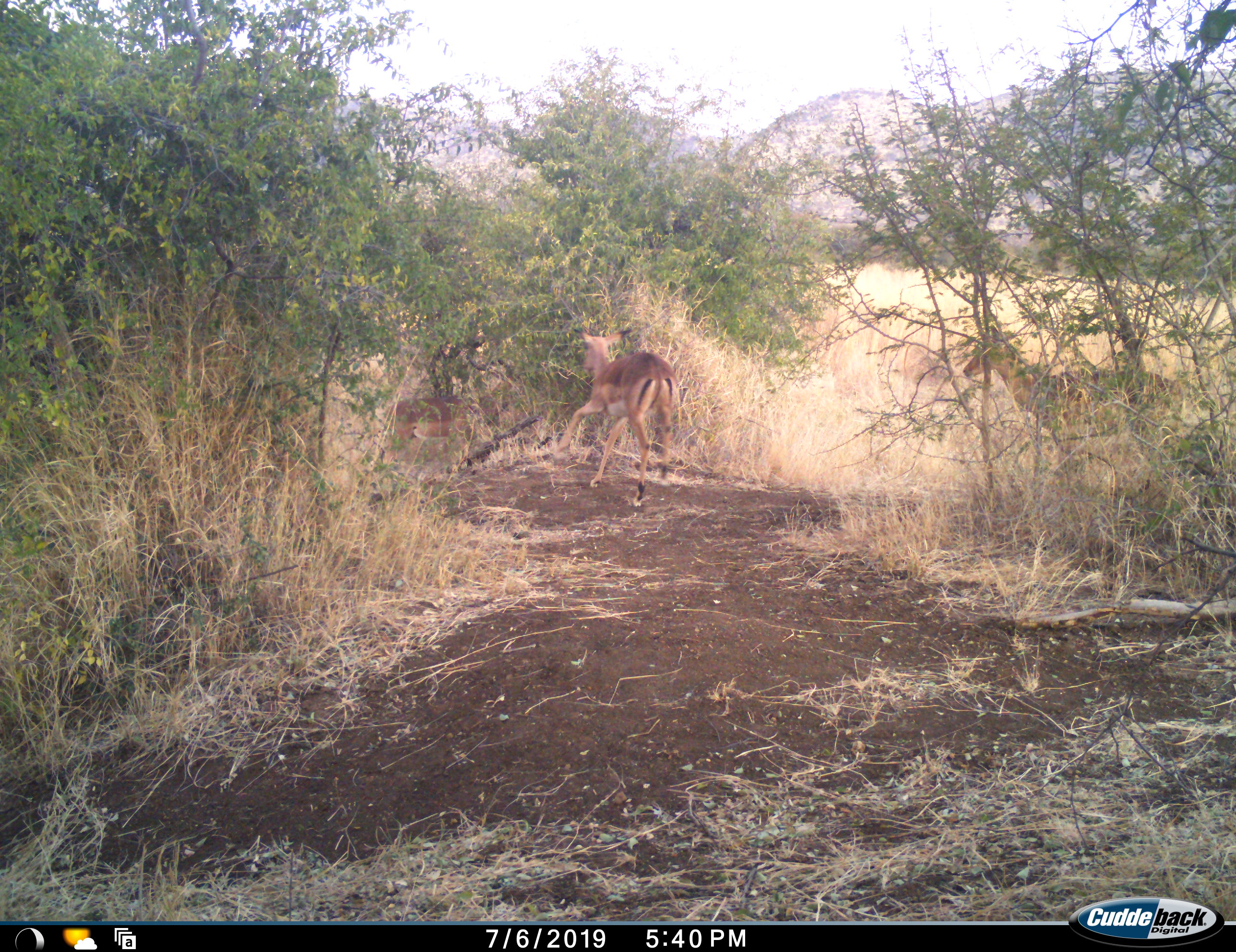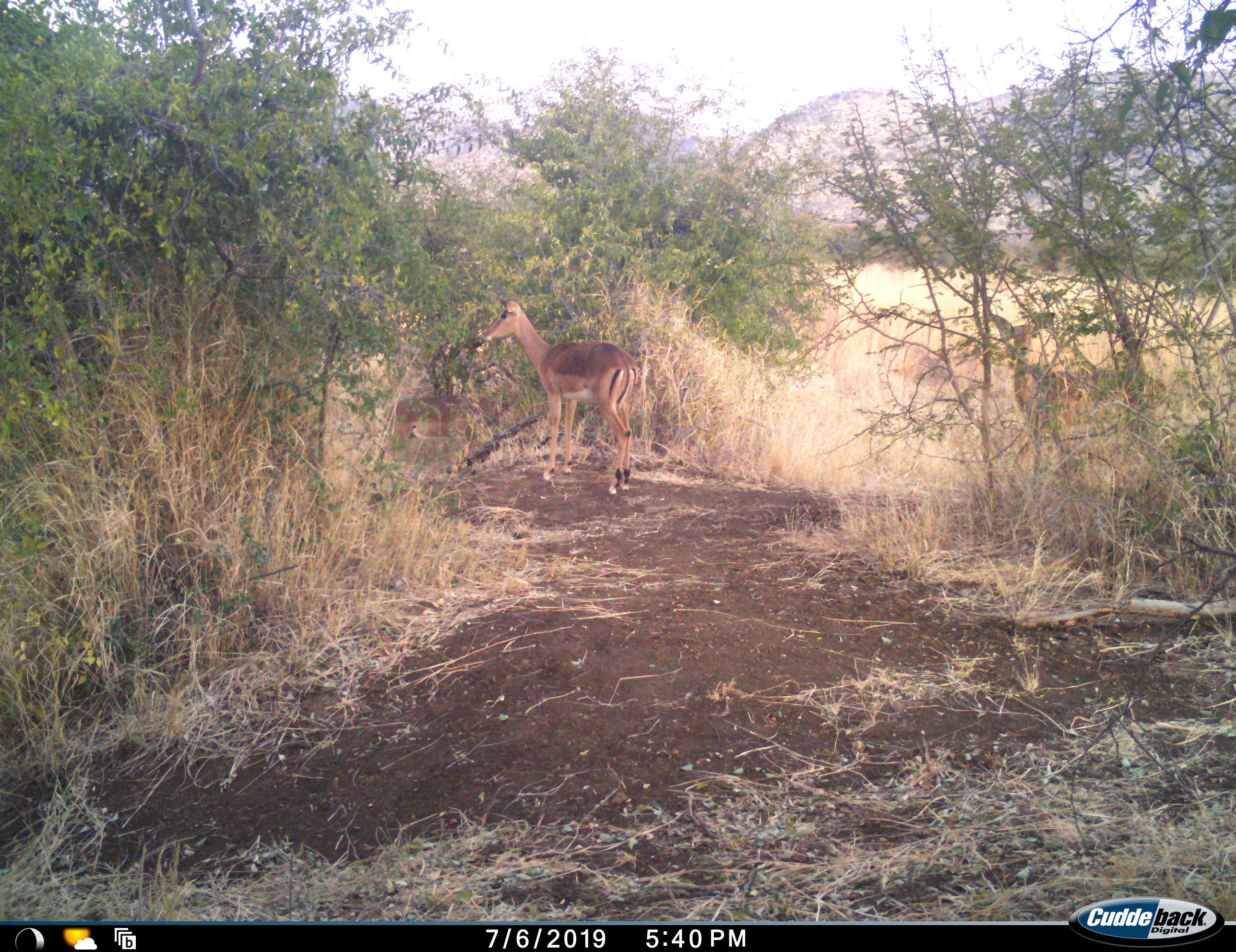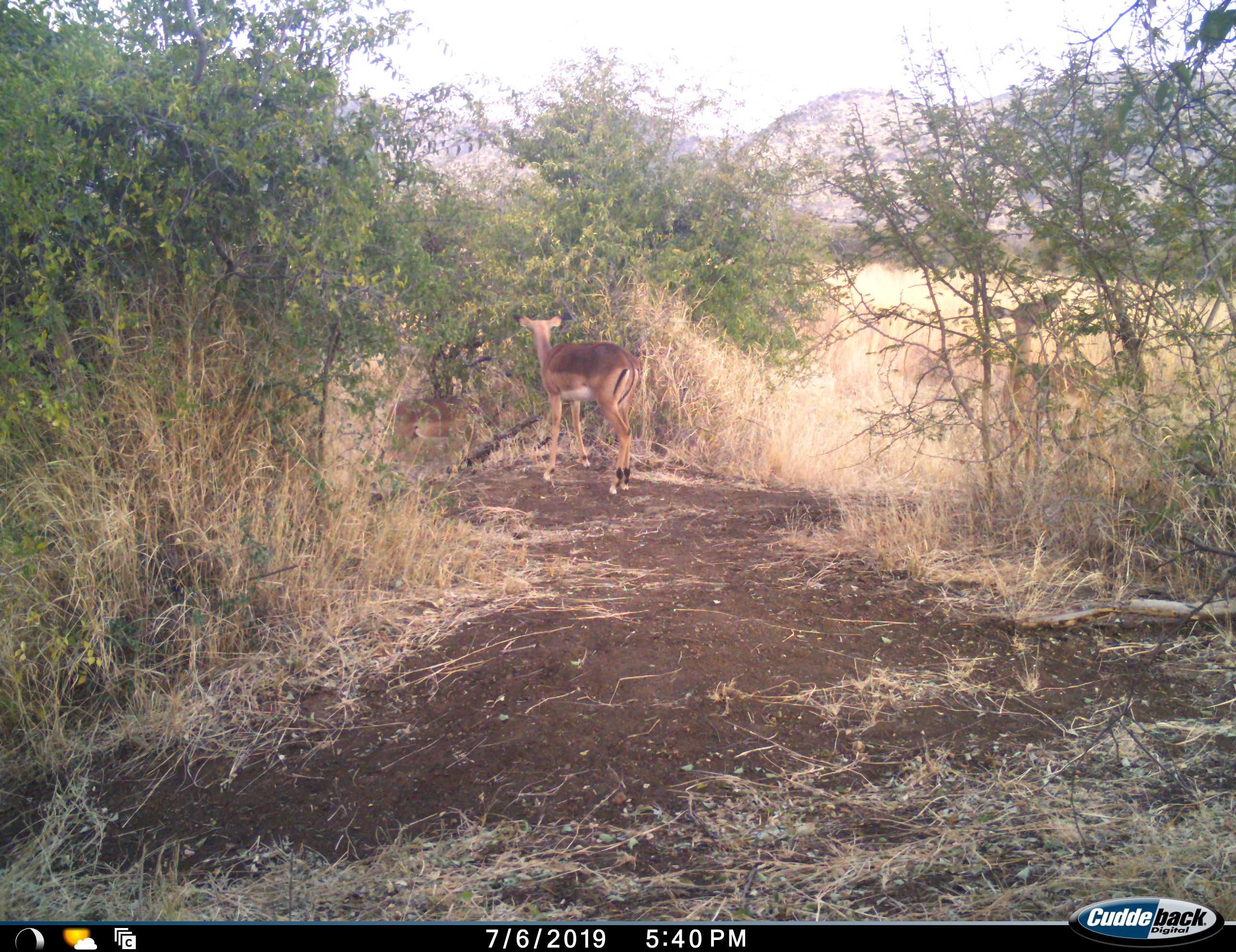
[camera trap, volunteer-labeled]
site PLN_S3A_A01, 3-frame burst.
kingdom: Animalia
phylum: Chordata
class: Mammalia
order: Artiodactyla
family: Bovidae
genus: Aepyceros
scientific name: Aepyceros melampus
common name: impala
Impala (Aepyceros melampus), count 3. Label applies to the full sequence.